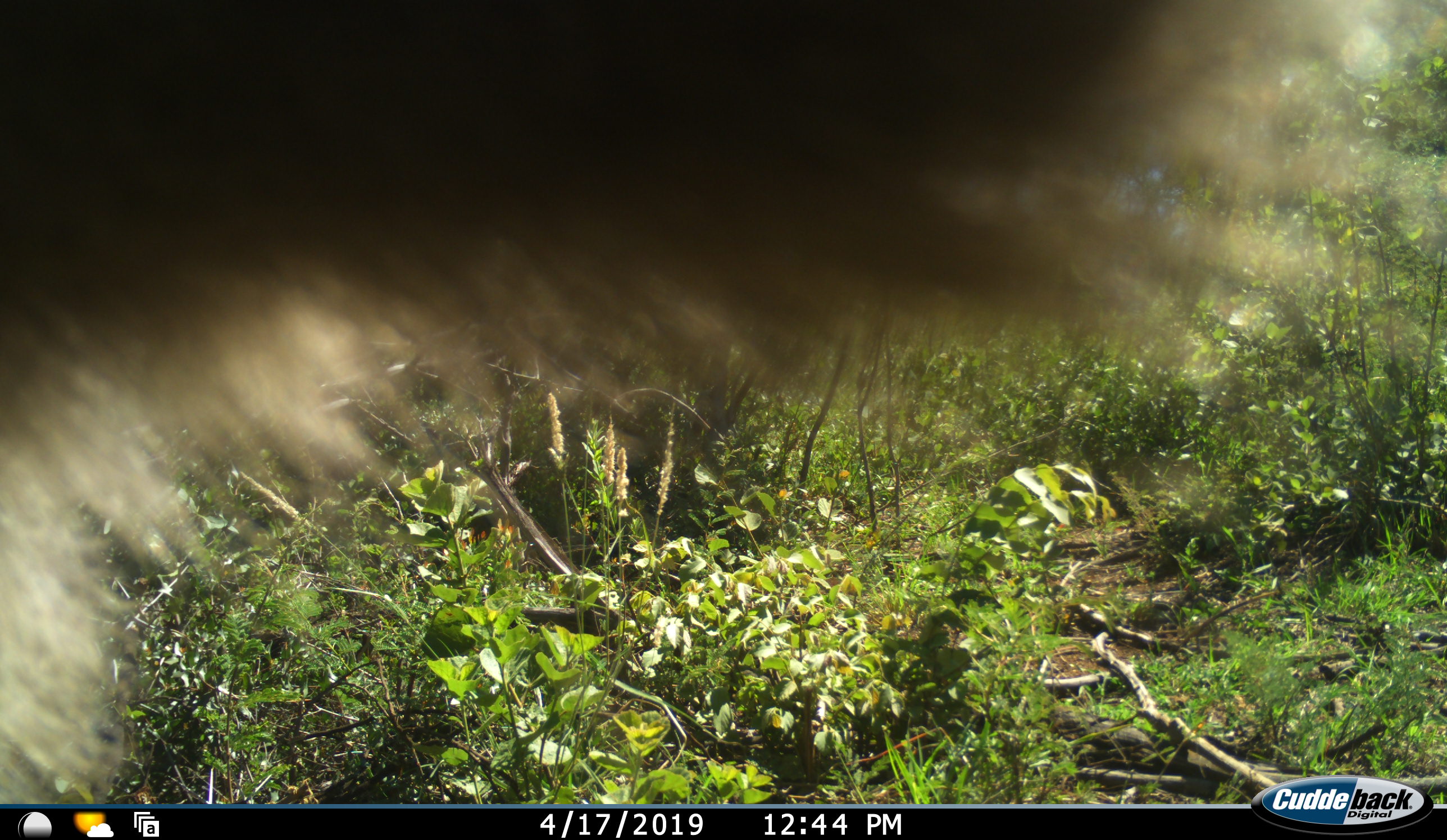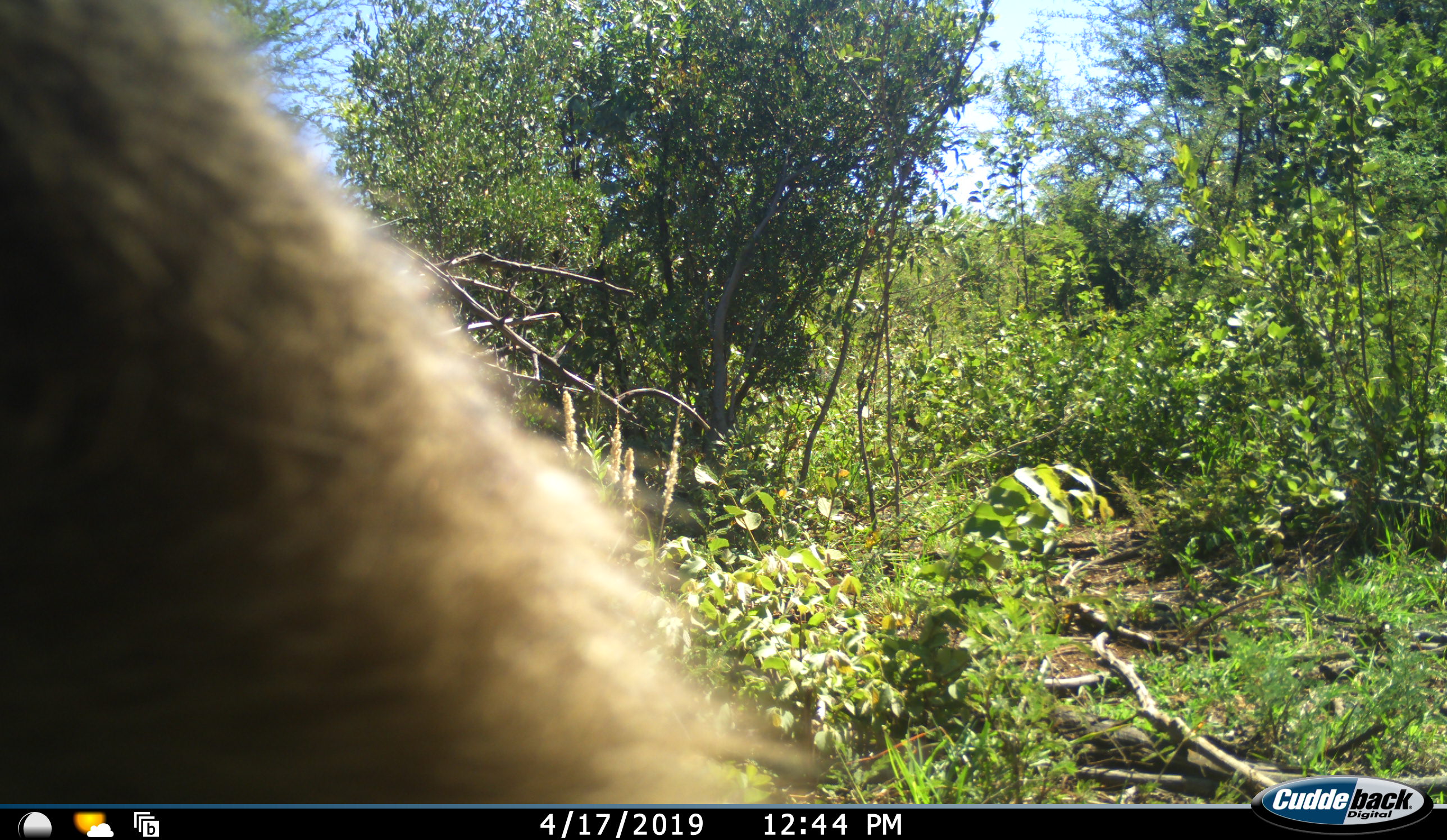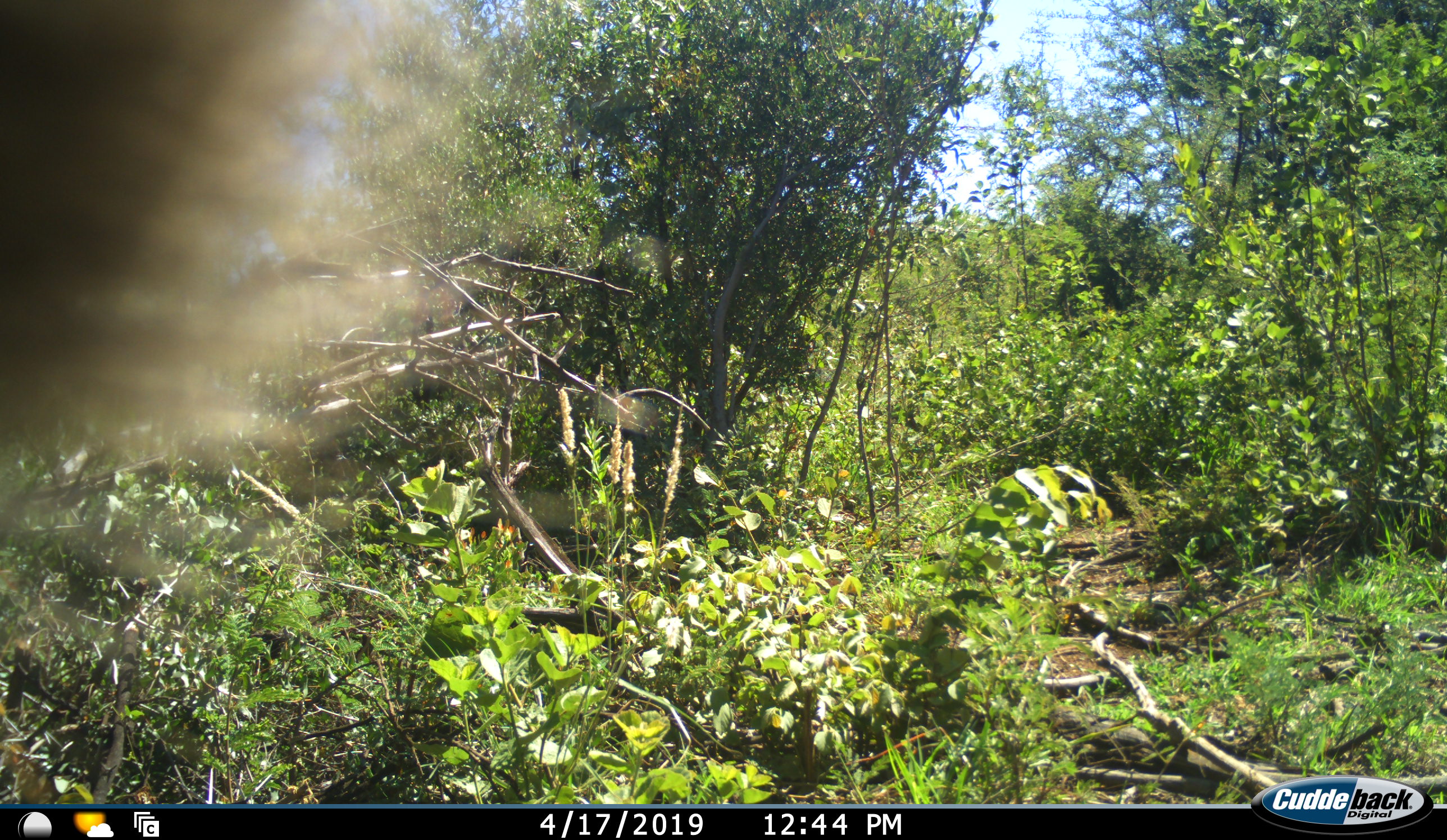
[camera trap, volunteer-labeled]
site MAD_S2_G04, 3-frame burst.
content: unidentified animal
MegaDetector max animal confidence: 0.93